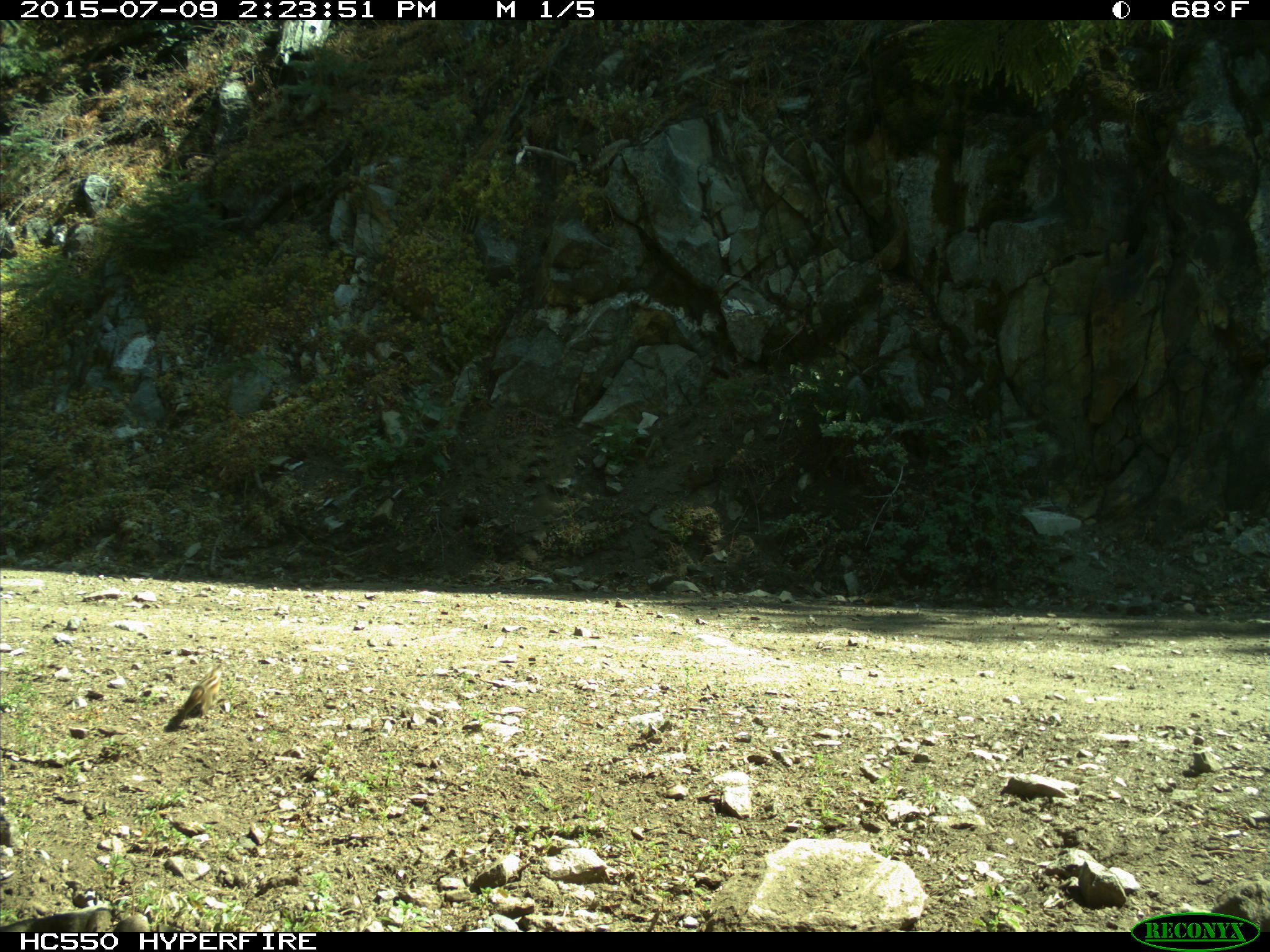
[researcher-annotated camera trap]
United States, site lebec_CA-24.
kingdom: Animalia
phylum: Chordata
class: Mammalia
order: Rodentia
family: Sciuridae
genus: Tamias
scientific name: Tamias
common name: chipmunk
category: unidentified chipmunk